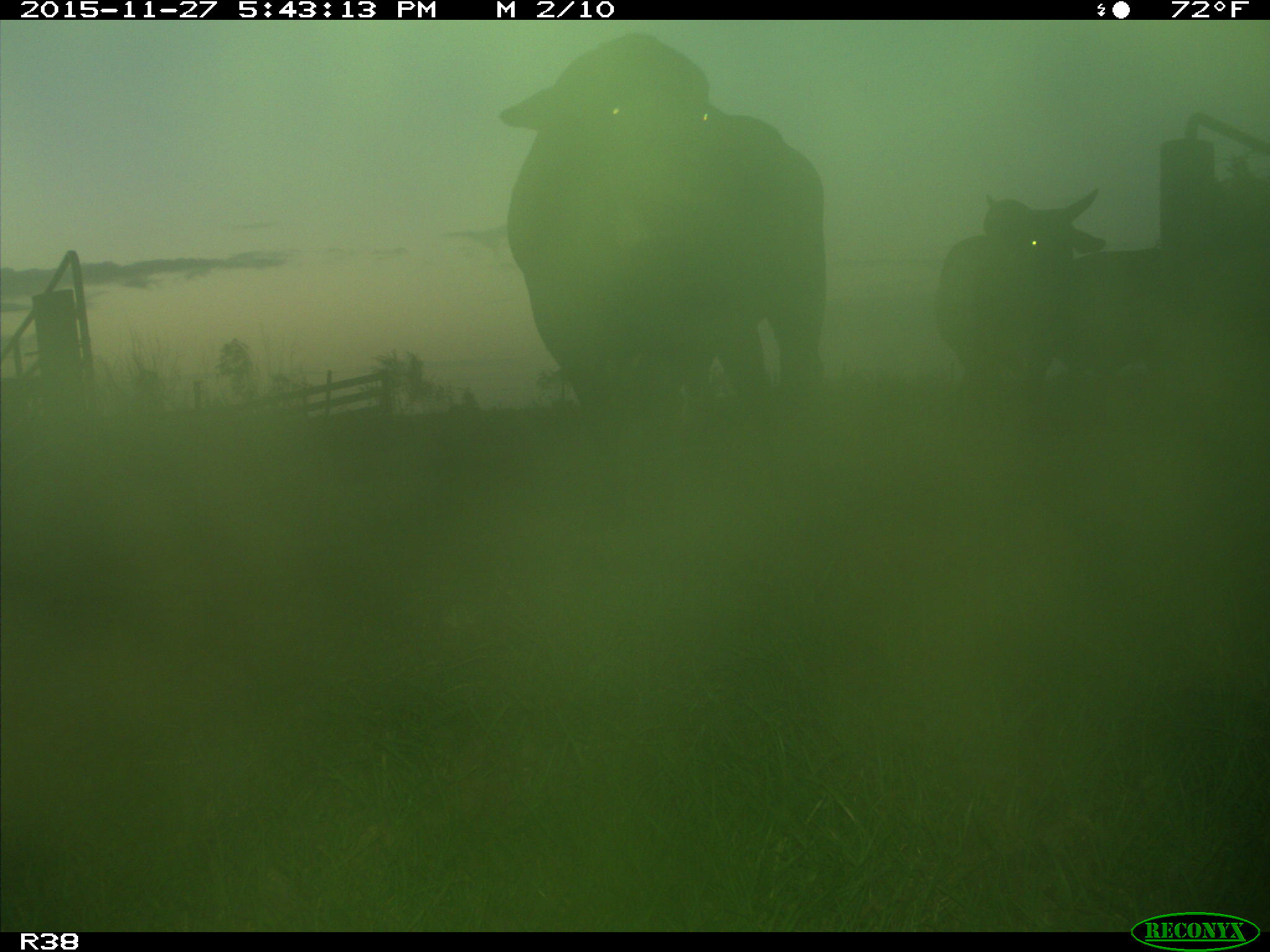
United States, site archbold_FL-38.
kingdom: Animalia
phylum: Chordata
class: Mammalia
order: Artiodactyla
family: Bovidae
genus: Bos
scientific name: Bos taurus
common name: domestic cow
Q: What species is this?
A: Bos taurus (domestic cow).